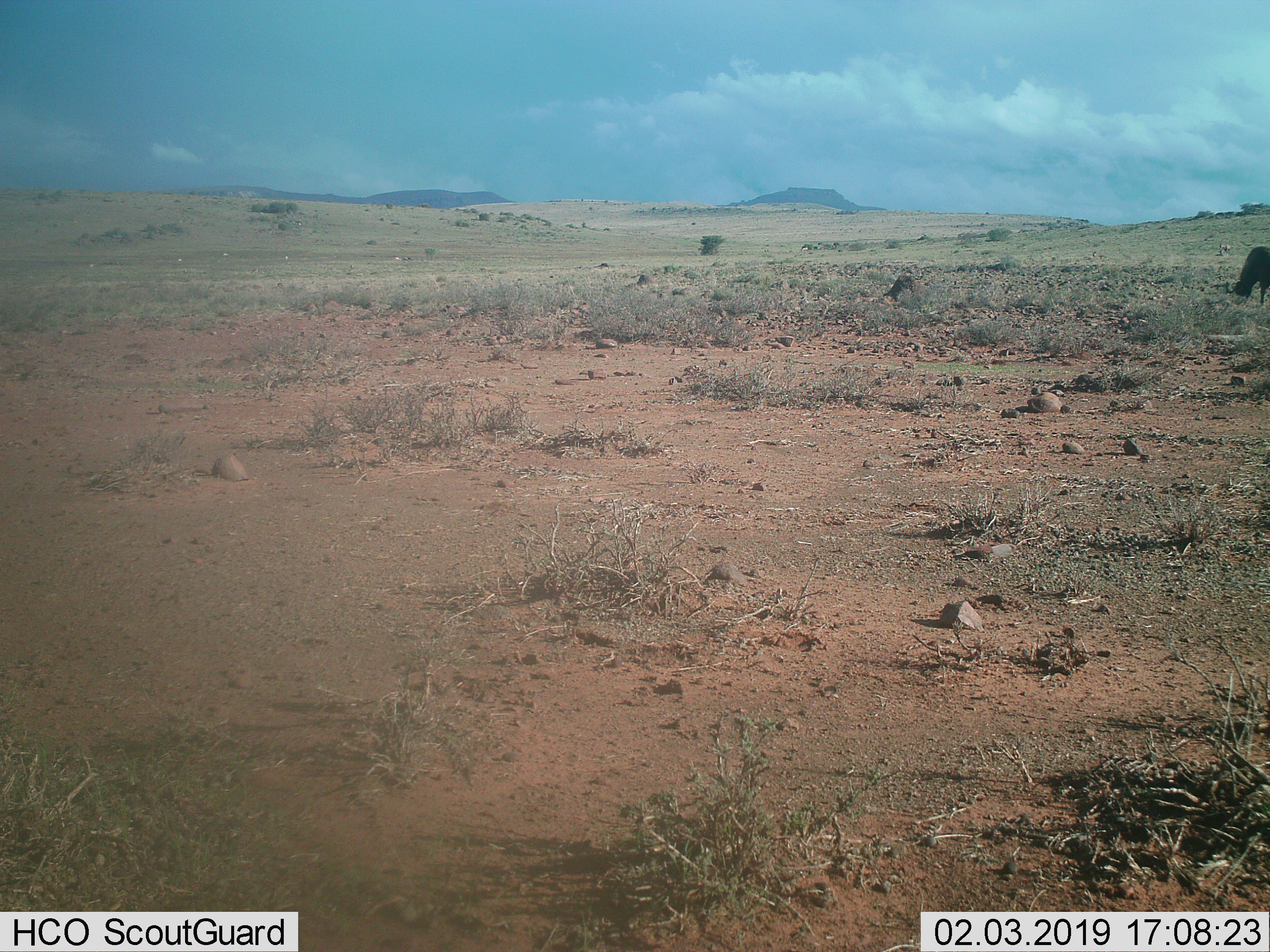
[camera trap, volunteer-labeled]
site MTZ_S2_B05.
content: unidentified animal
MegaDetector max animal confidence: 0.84